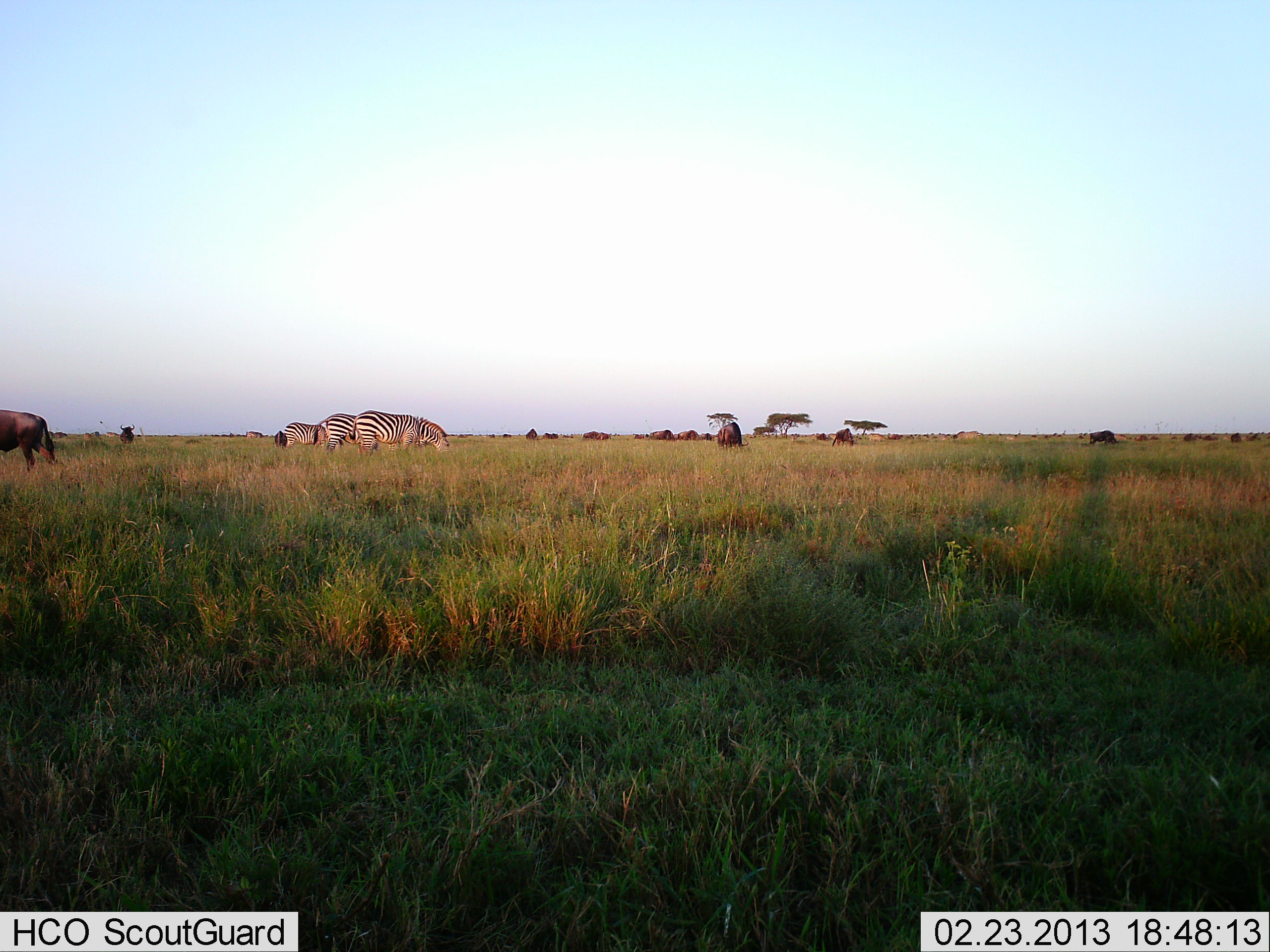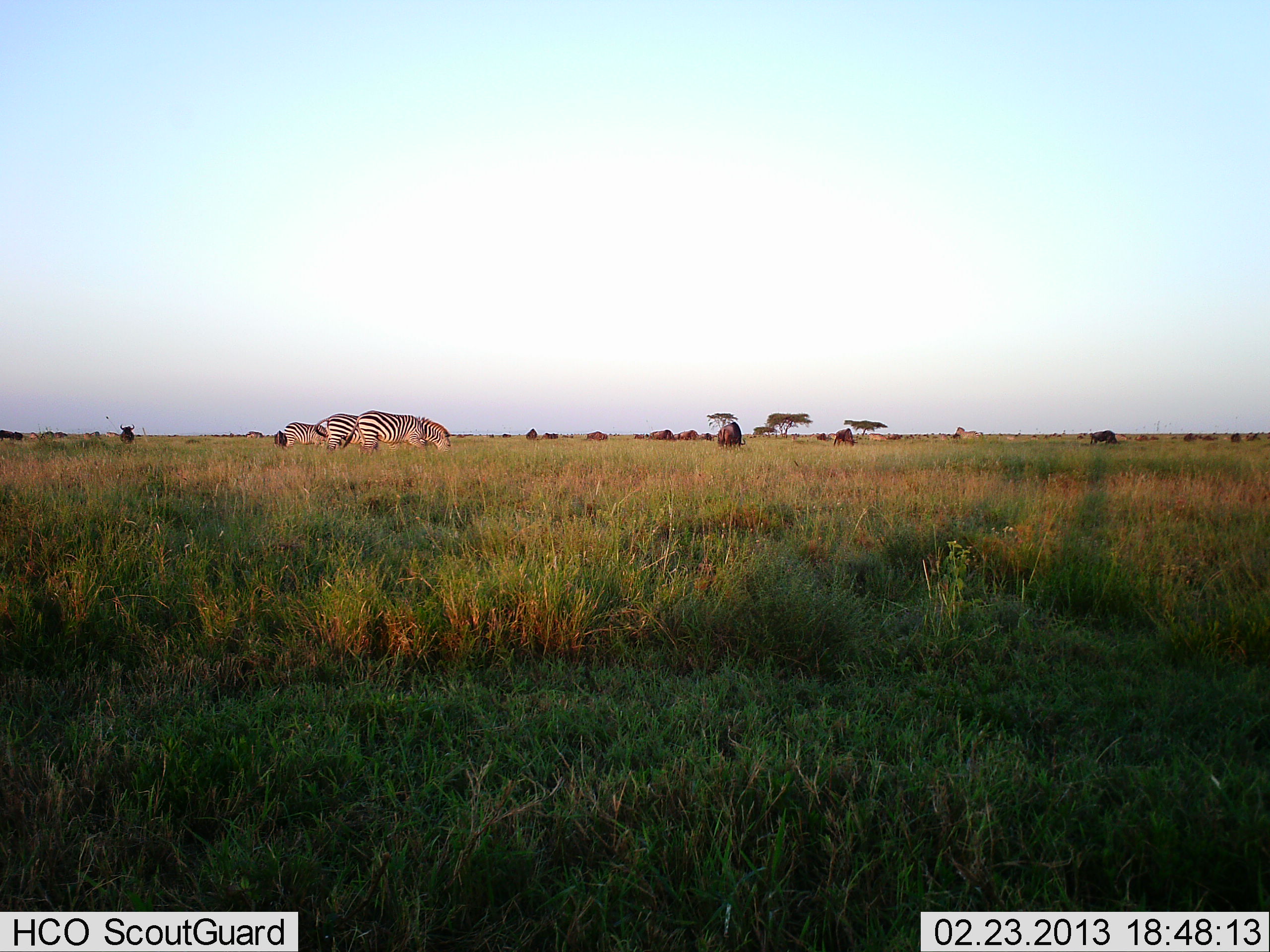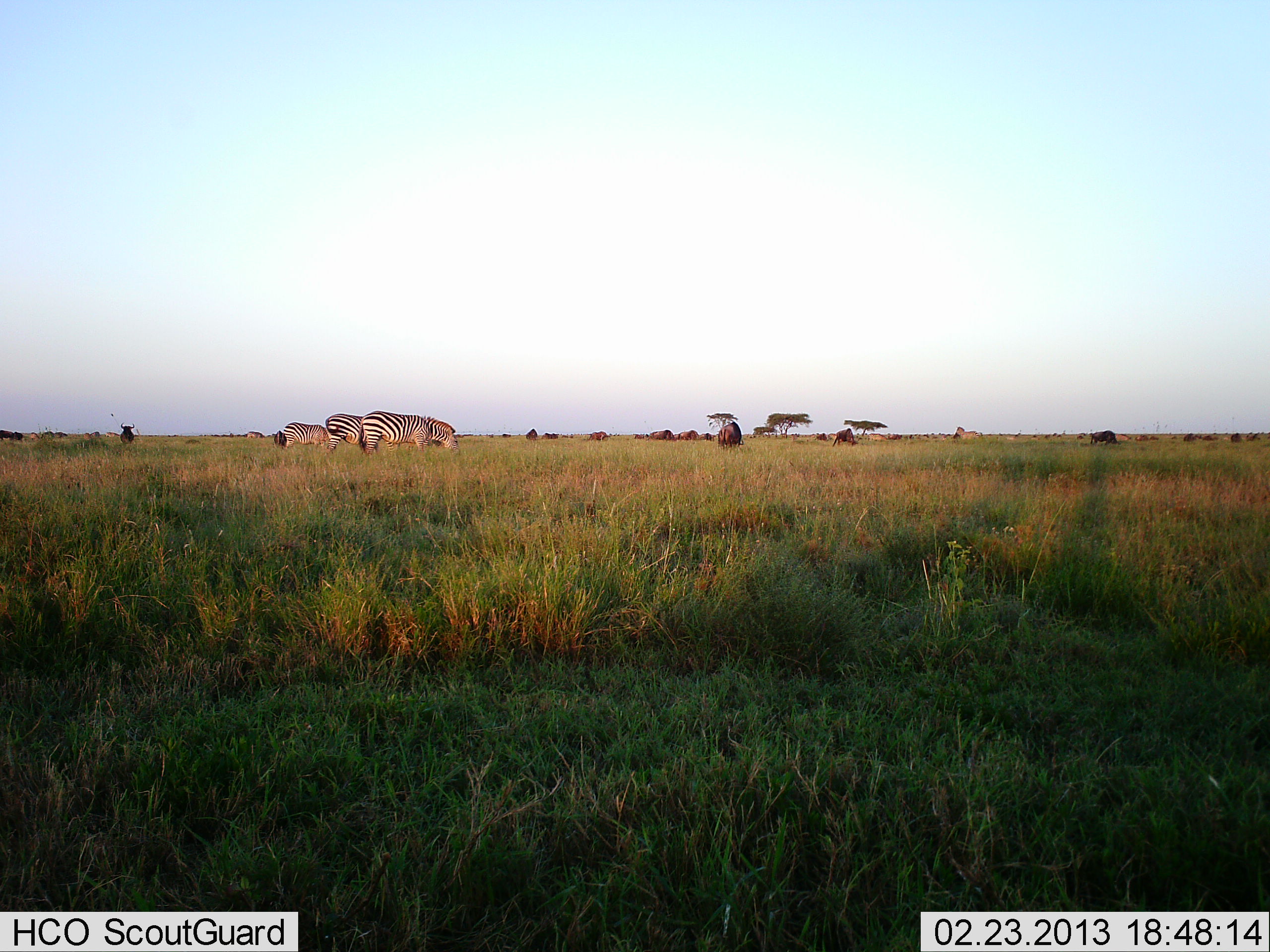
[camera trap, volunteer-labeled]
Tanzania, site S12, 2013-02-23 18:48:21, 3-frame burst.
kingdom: Animalia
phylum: Chordata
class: Mammalia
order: Artiodactyla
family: Bovidae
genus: Connochaetes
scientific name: Connochaetes taurinus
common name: blue wildebeest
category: wildebeest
Wildebeest (blue wildebeest) (Connochaetes taurinus), count 11-50. Behavior (volunteer vote fractions): standing 59%, resting 6%, moving 47%, interacting 6%. Young present (vote fraction): 6%. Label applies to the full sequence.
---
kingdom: Animalia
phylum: Chordata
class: Mammalia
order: Perissodactyla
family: Equidae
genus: Equus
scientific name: Equus quagga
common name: plains zebra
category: zebra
Zebra (plains zebra) (Equus quagga), count 3. Behavior (volunteer vote fractions): standing 17%, resting 0%, moving 10%, interacting 3%. Young present (vote fraction): 0%. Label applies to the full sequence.